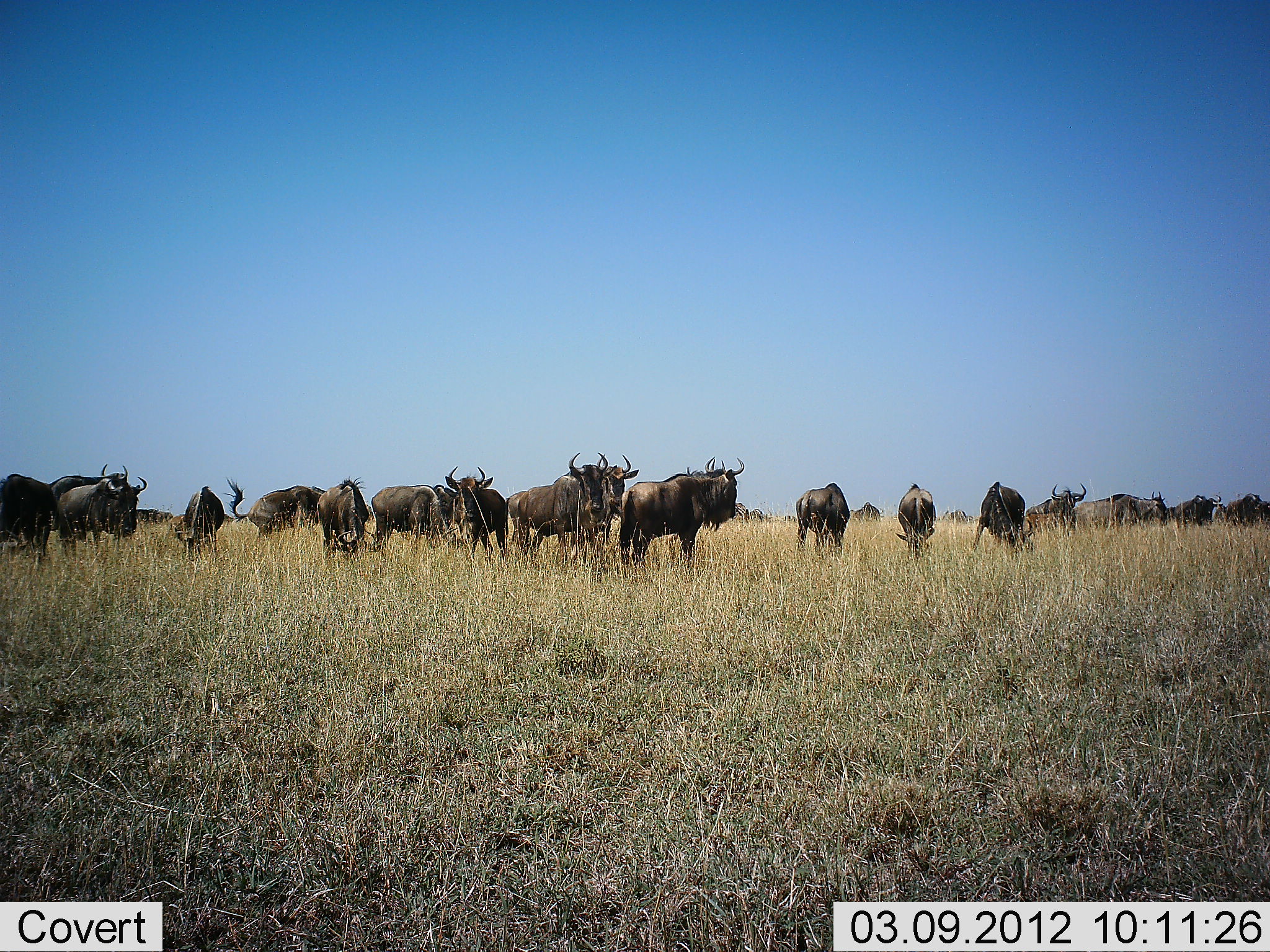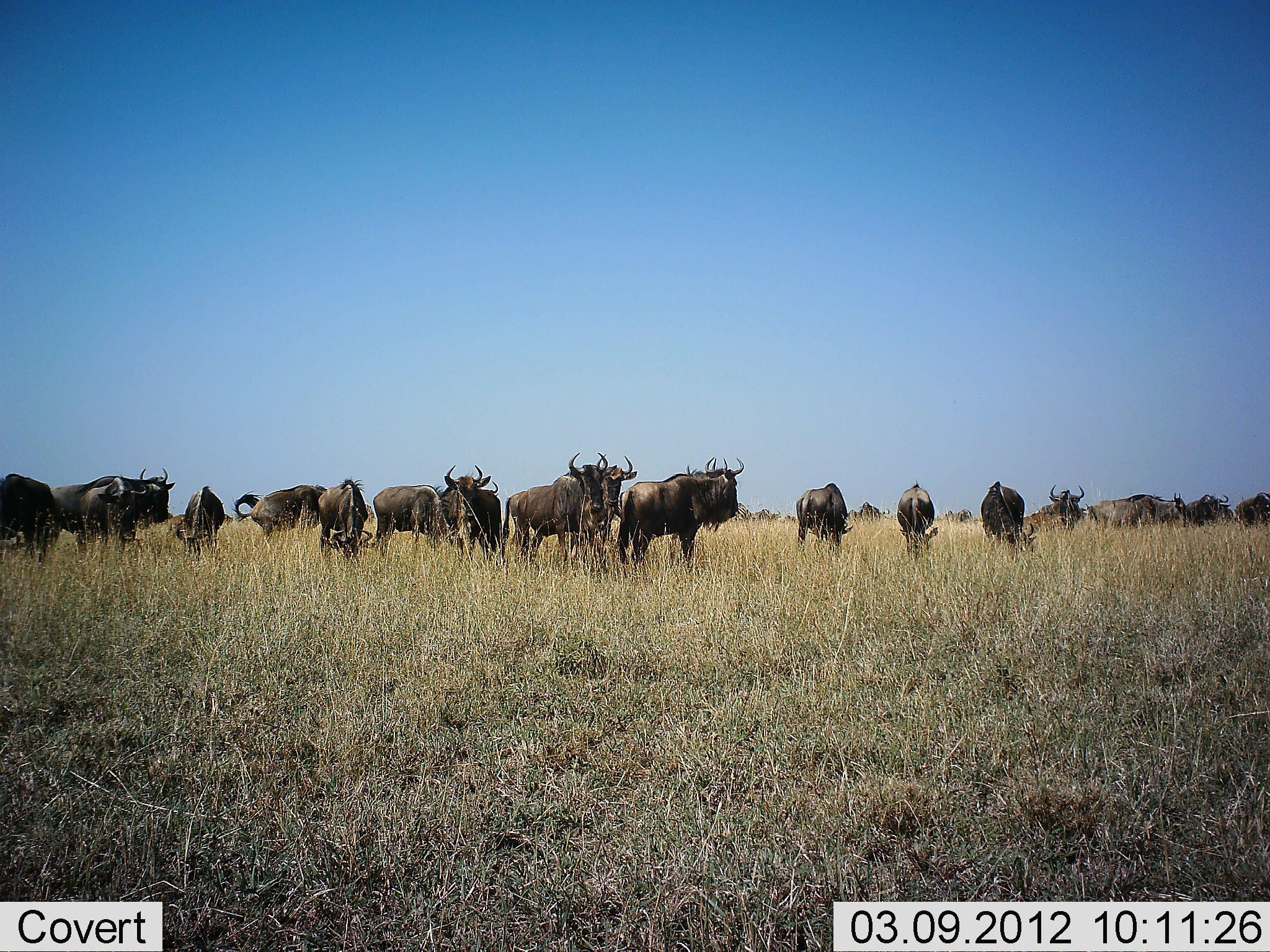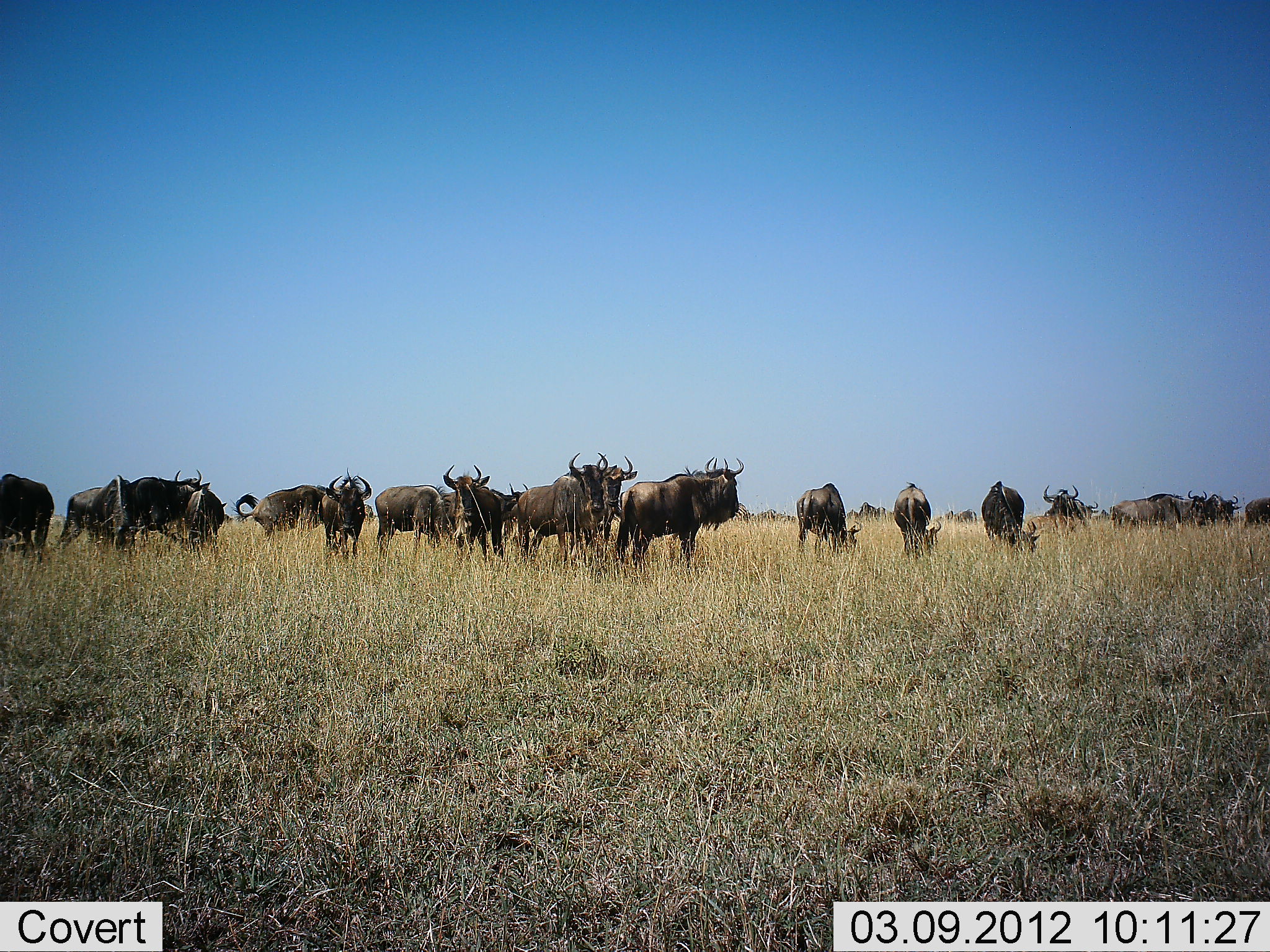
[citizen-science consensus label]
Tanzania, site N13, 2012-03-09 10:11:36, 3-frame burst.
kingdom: Animalia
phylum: Chordata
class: Mammalia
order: Artiodactyla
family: Bovidae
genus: Connochaetes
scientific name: Connochaetes taurinus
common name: blue wildebeest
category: wildebeest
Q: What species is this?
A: Wildebeest (blue wildebeest) (Connochaetes taurinus).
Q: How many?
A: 11-50.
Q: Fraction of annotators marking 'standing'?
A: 91%.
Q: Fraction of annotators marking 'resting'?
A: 9%.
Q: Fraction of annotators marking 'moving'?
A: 45%.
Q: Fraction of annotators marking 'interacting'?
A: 5%.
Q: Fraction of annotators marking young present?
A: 0%.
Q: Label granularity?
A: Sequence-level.